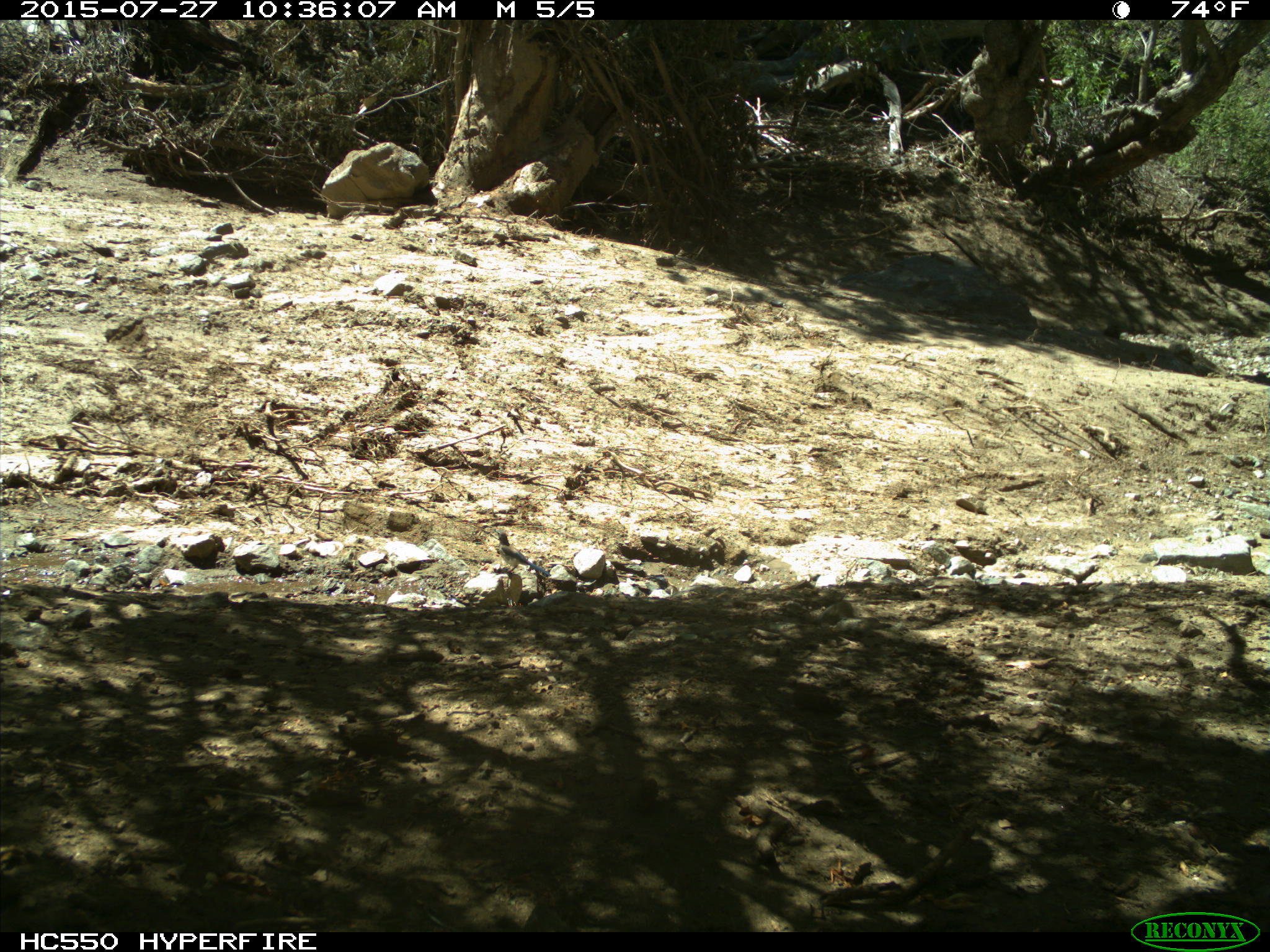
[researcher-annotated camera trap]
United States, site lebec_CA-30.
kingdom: Animalia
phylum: Chordata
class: Aves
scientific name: Aves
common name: birds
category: unidentified bird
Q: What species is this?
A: Unidentified bird (birds) (Aves).